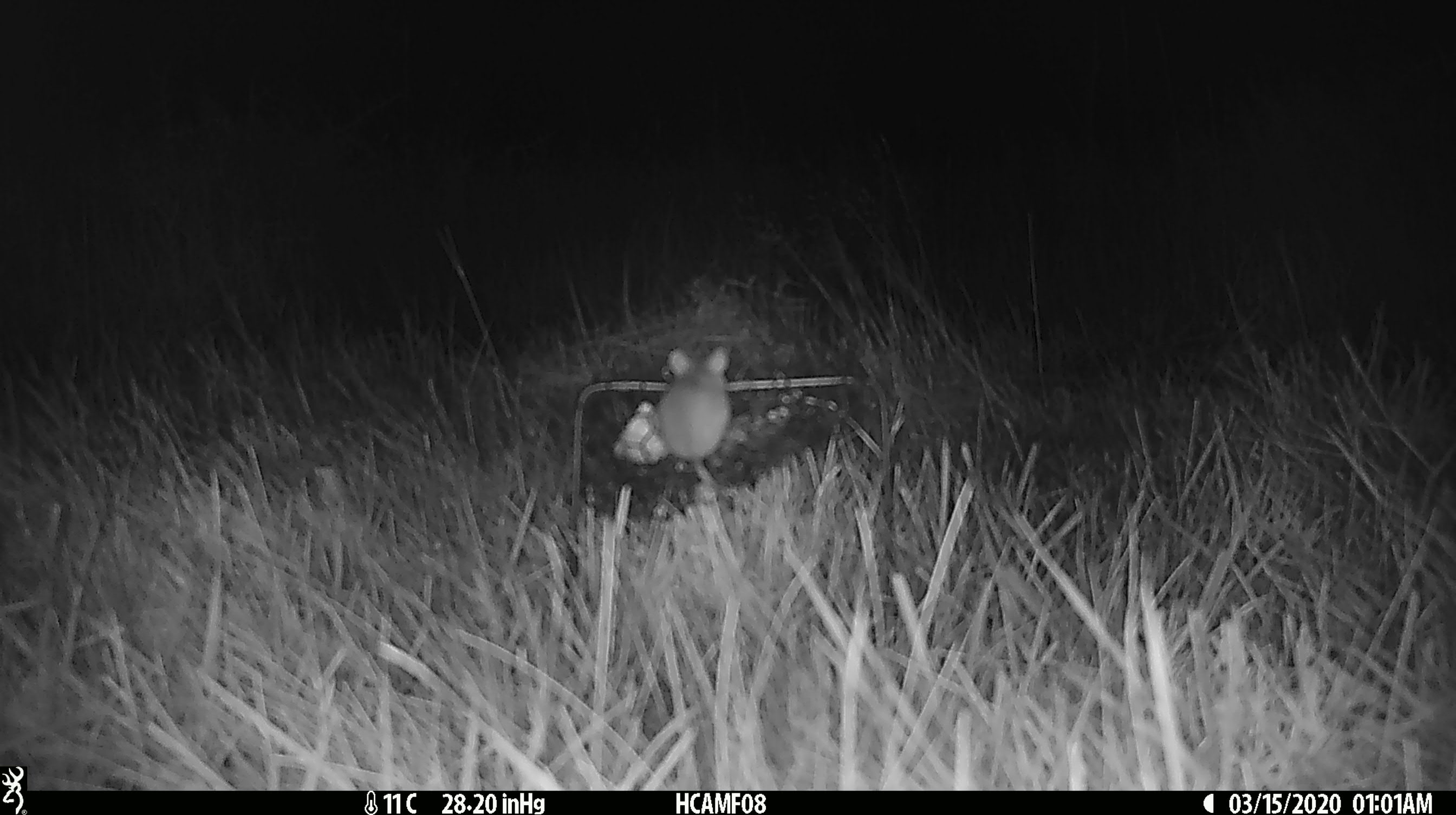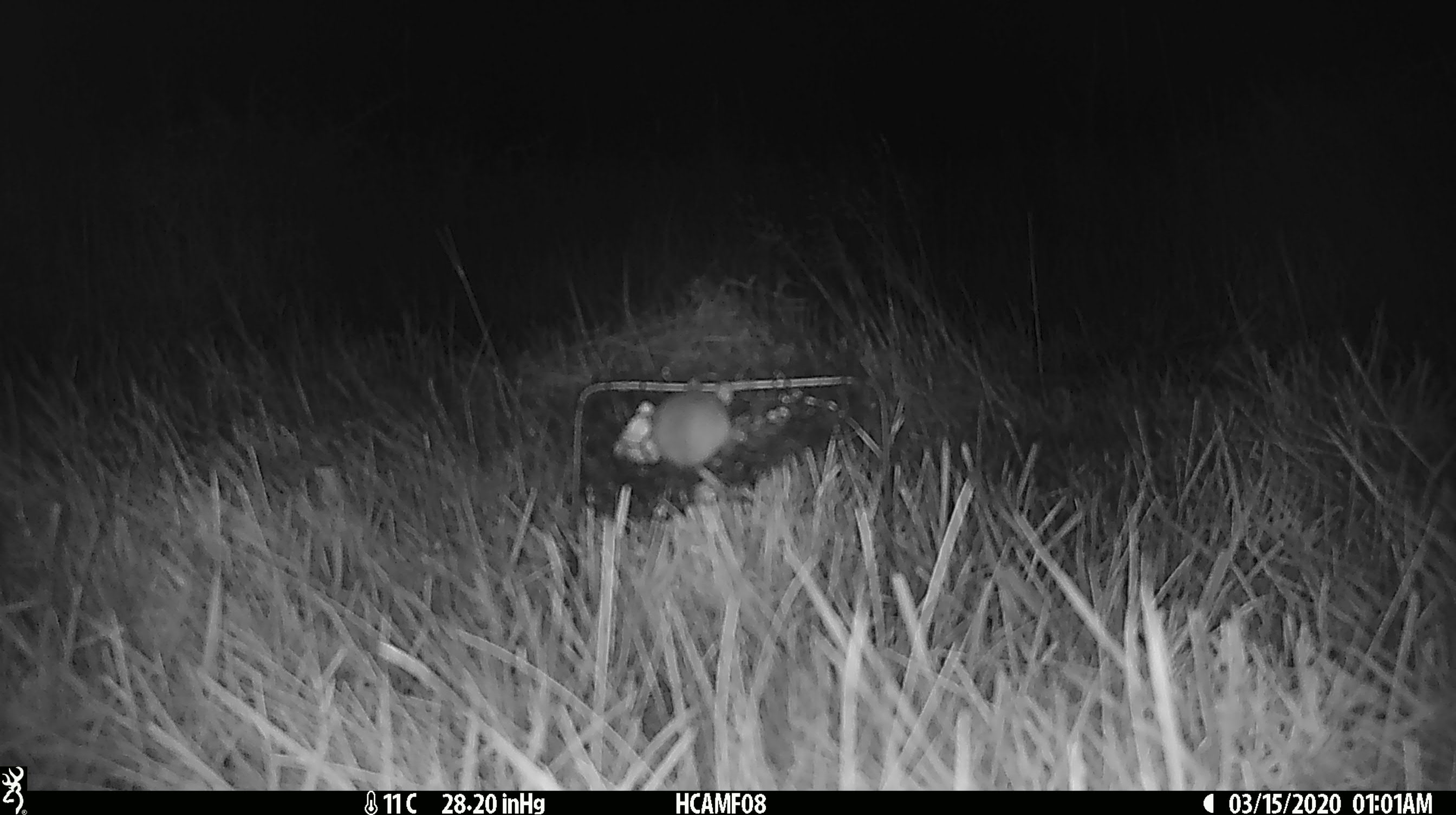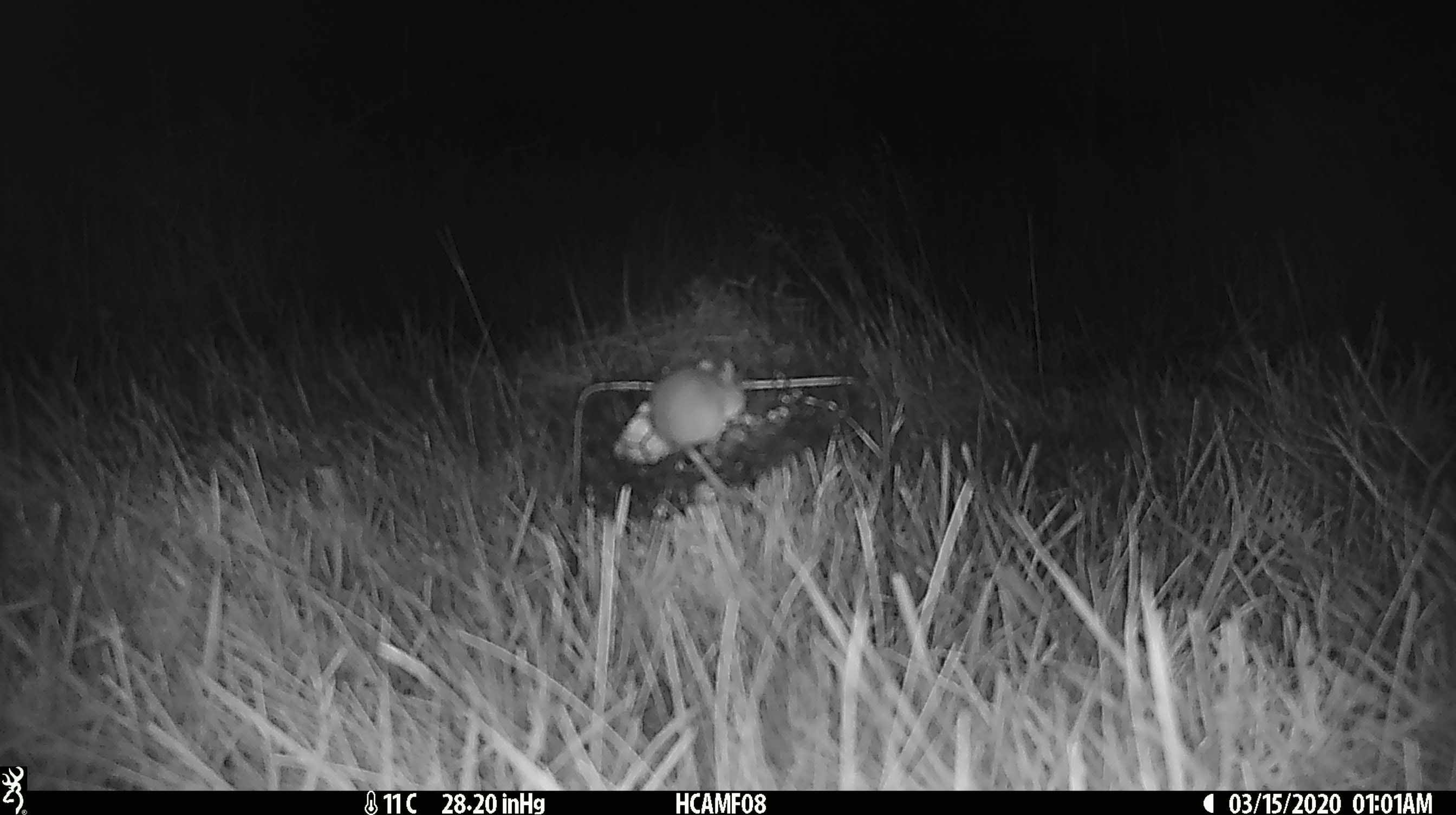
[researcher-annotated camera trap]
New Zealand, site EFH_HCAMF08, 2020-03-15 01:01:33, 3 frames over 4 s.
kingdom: Animalia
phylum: Chordata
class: Mammalia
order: Rodentia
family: Muridae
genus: Mus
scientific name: Mus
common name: mouse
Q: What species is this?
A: Mouse (Mus).